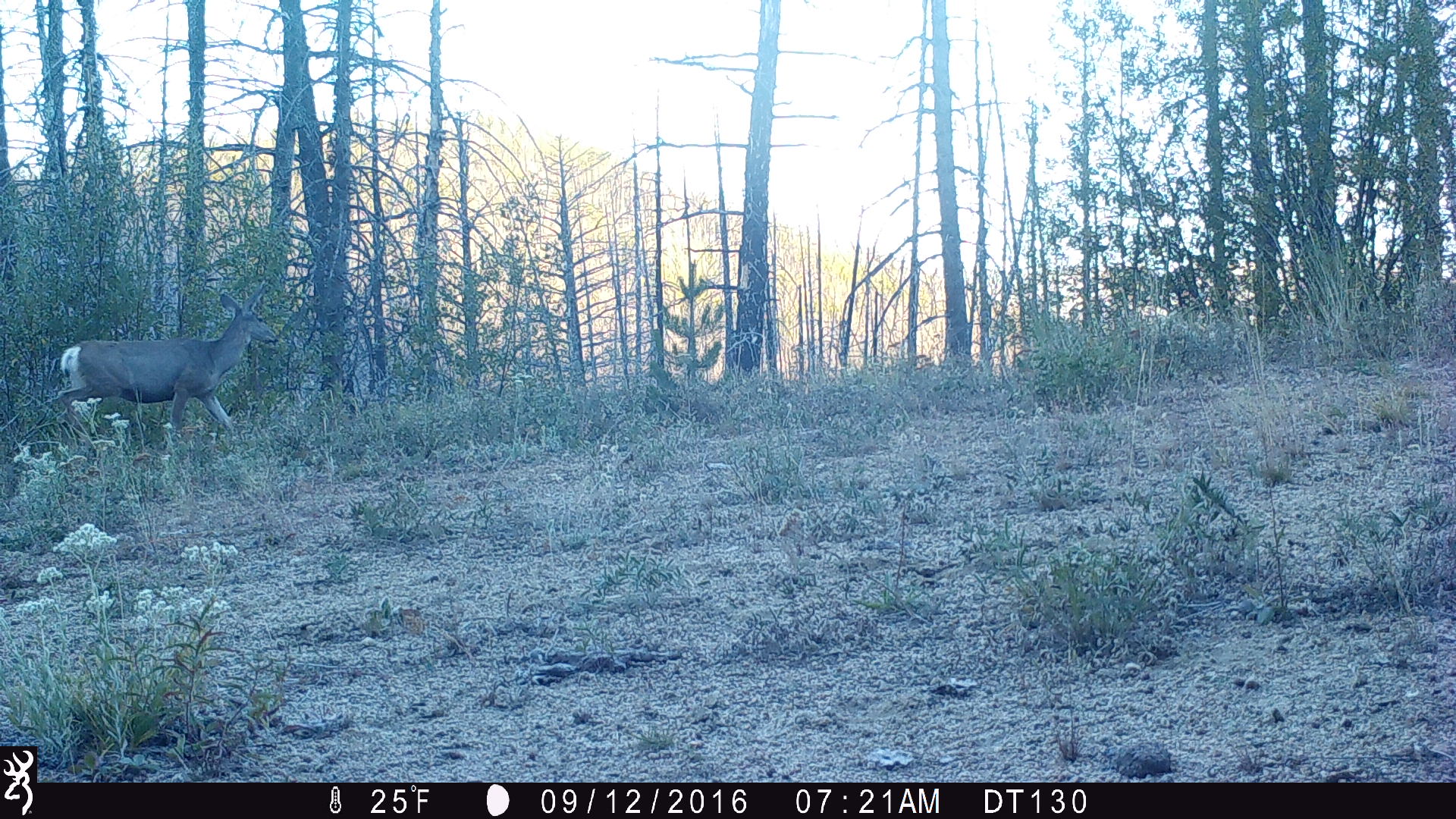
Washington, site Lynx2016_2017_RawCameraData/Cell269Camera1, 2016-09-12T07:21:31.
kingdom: Animalia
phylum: Chordata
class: Mammalia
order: Artiodactyla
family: Cervidae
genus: Odocoileus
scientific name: Odocoileus hemionus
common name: mule deer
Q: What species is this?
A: Odocoileus hemionus (mule deer).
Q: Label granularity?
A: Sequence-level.